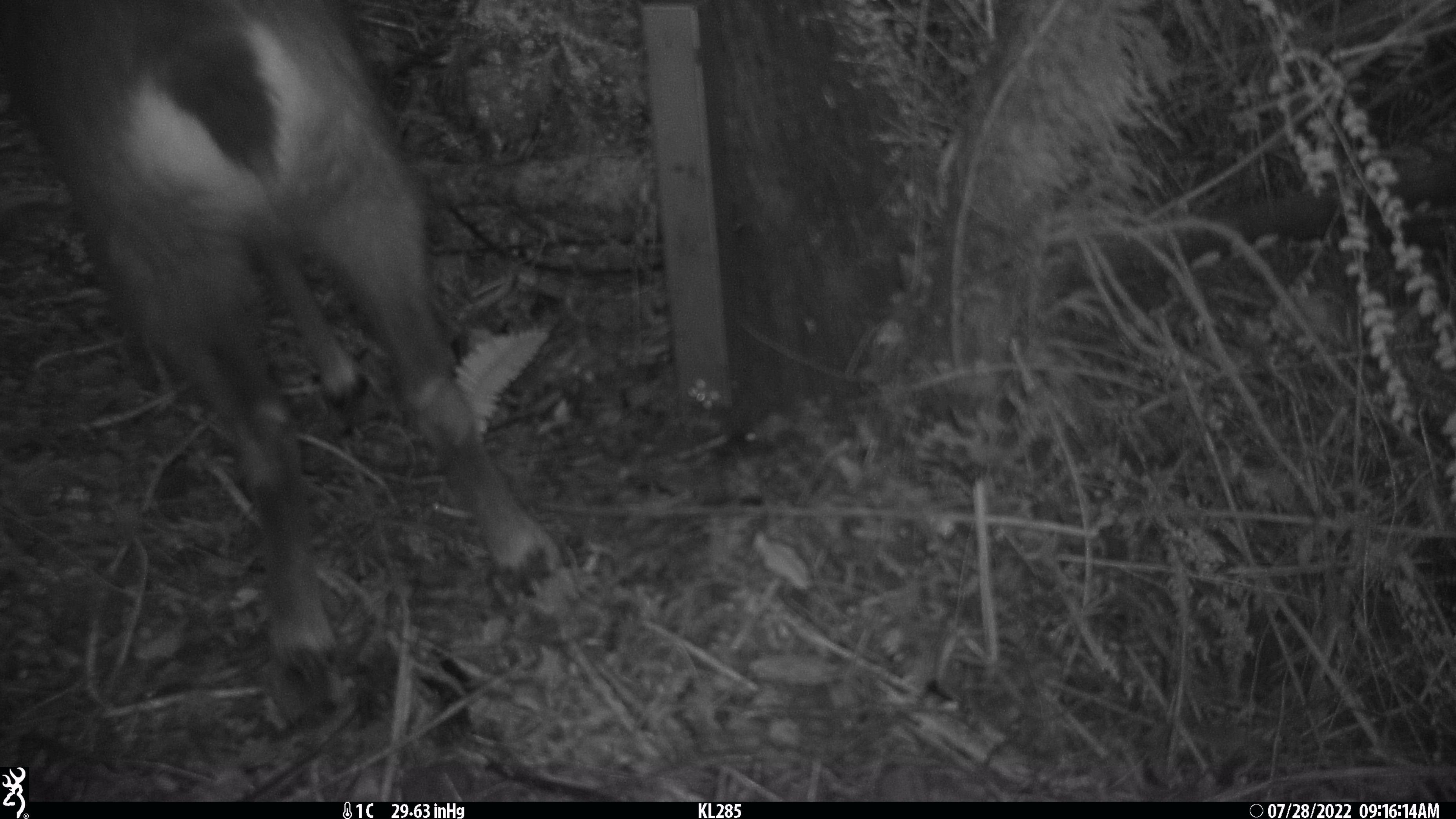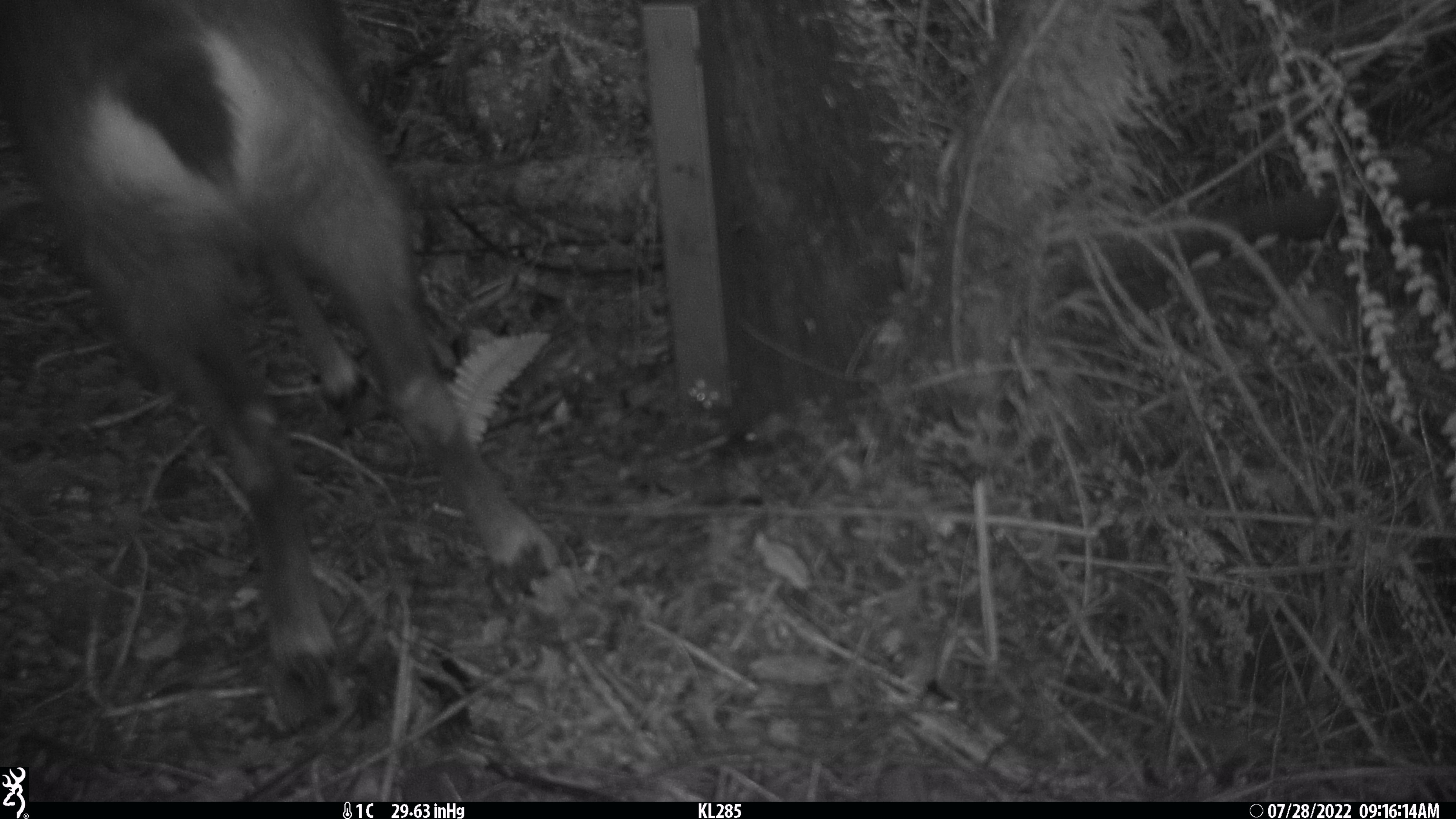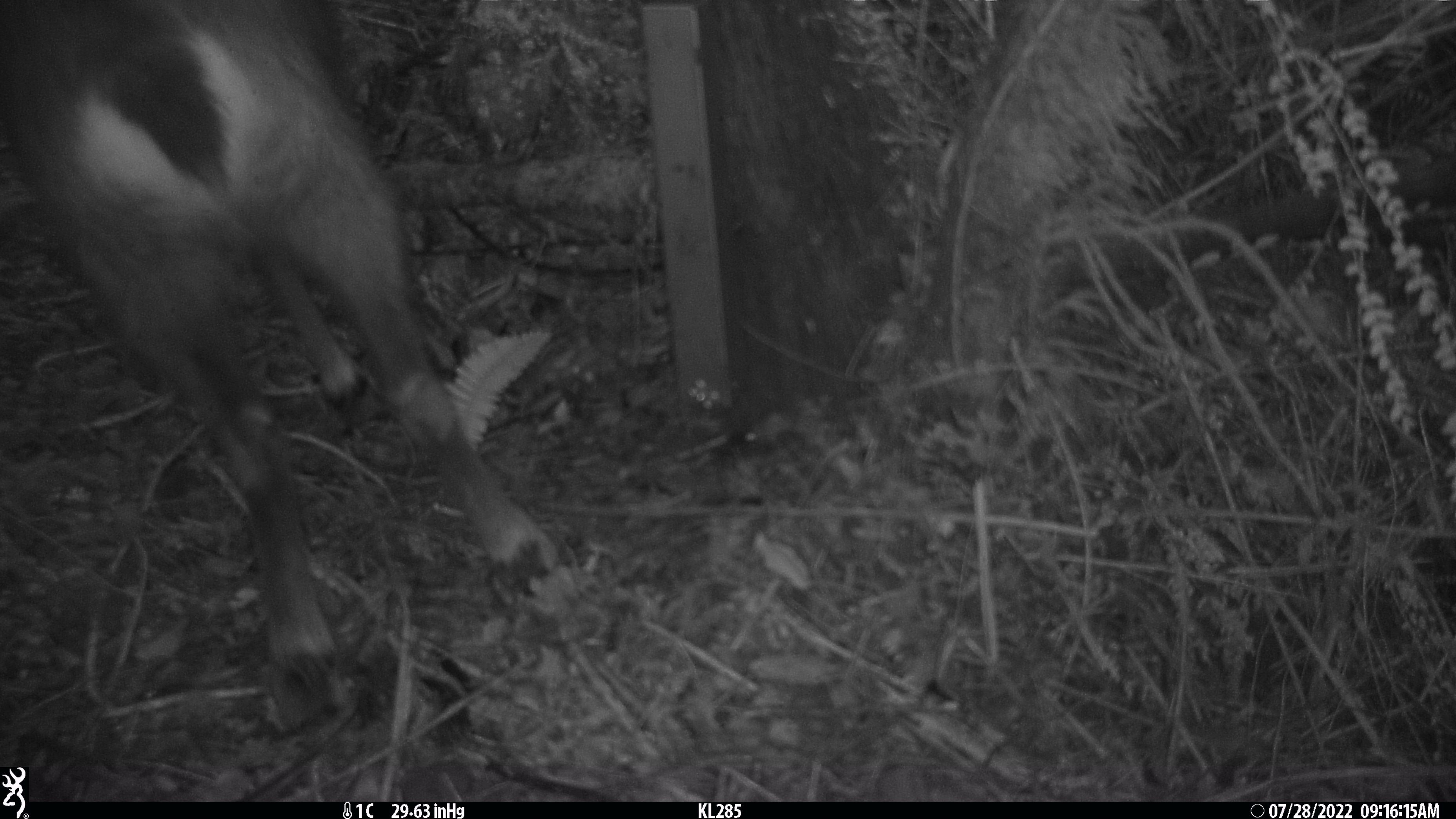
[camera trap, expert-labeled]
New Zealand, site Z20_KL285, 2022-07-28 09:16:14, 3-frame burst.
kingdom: Animalia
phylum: Chordata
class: Mammalia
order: Artiodactyla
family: Bovidae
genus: Rupicapra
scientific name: Rupicapra rupicapra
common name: alpine chamois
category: chamois